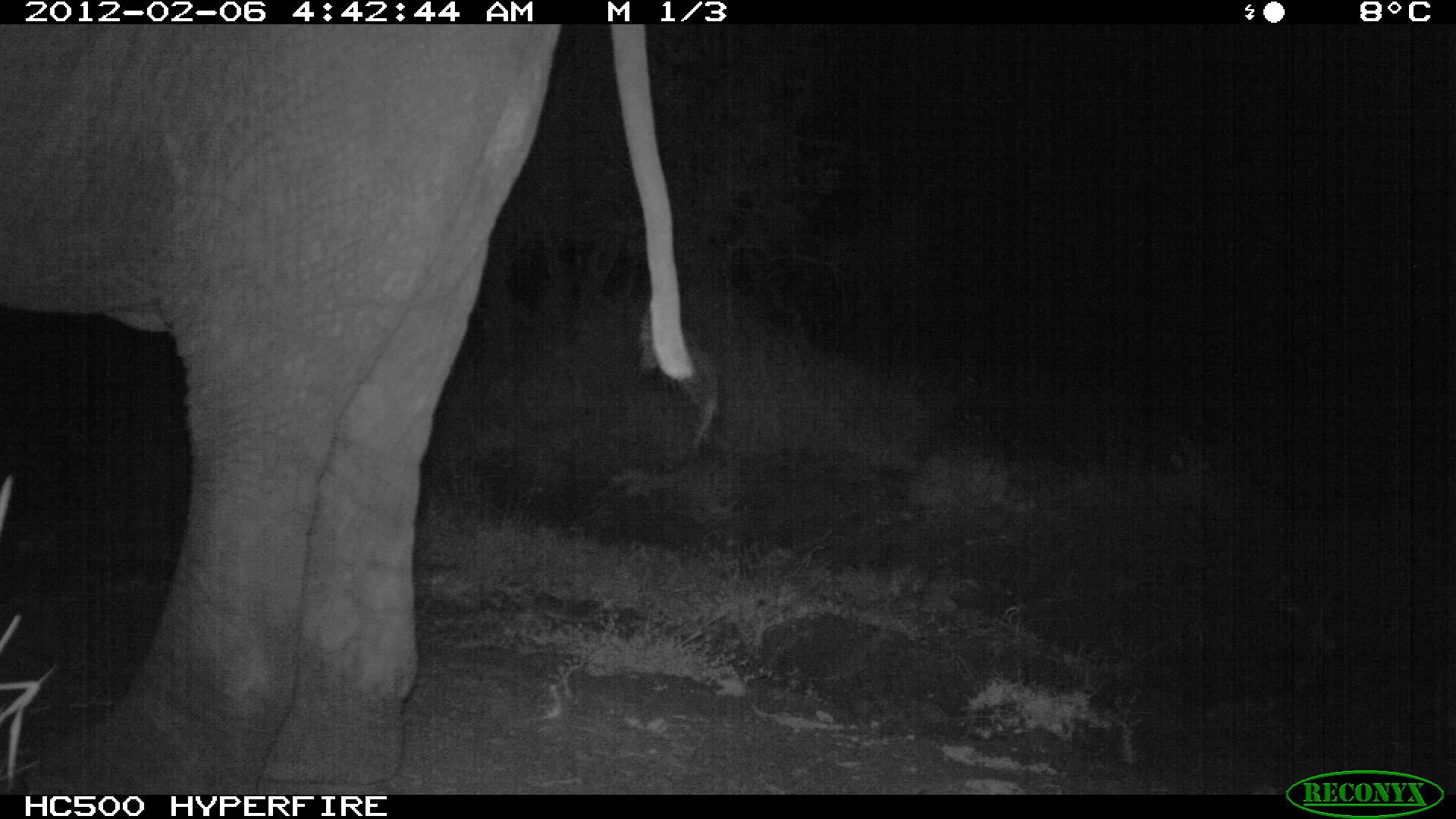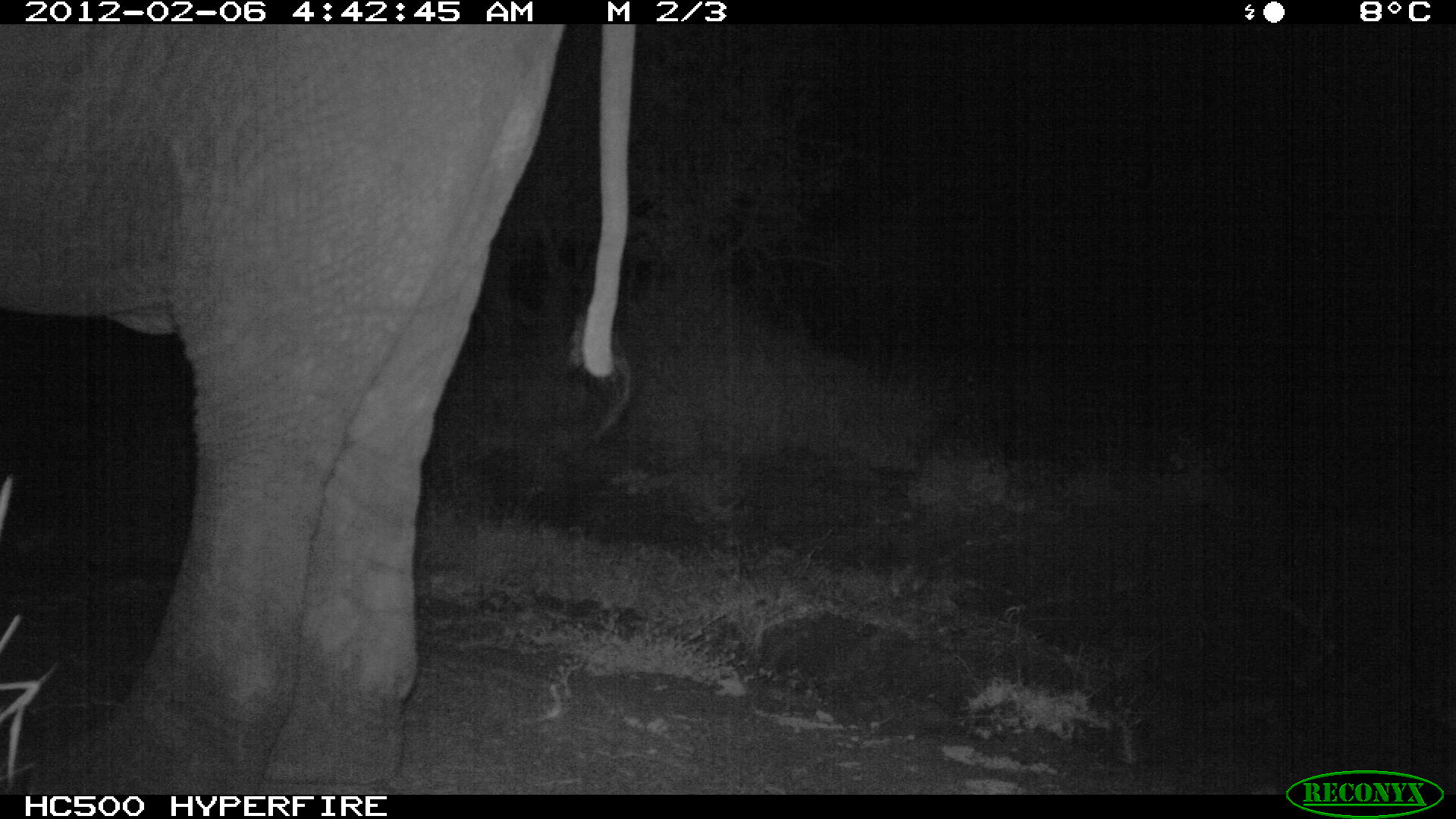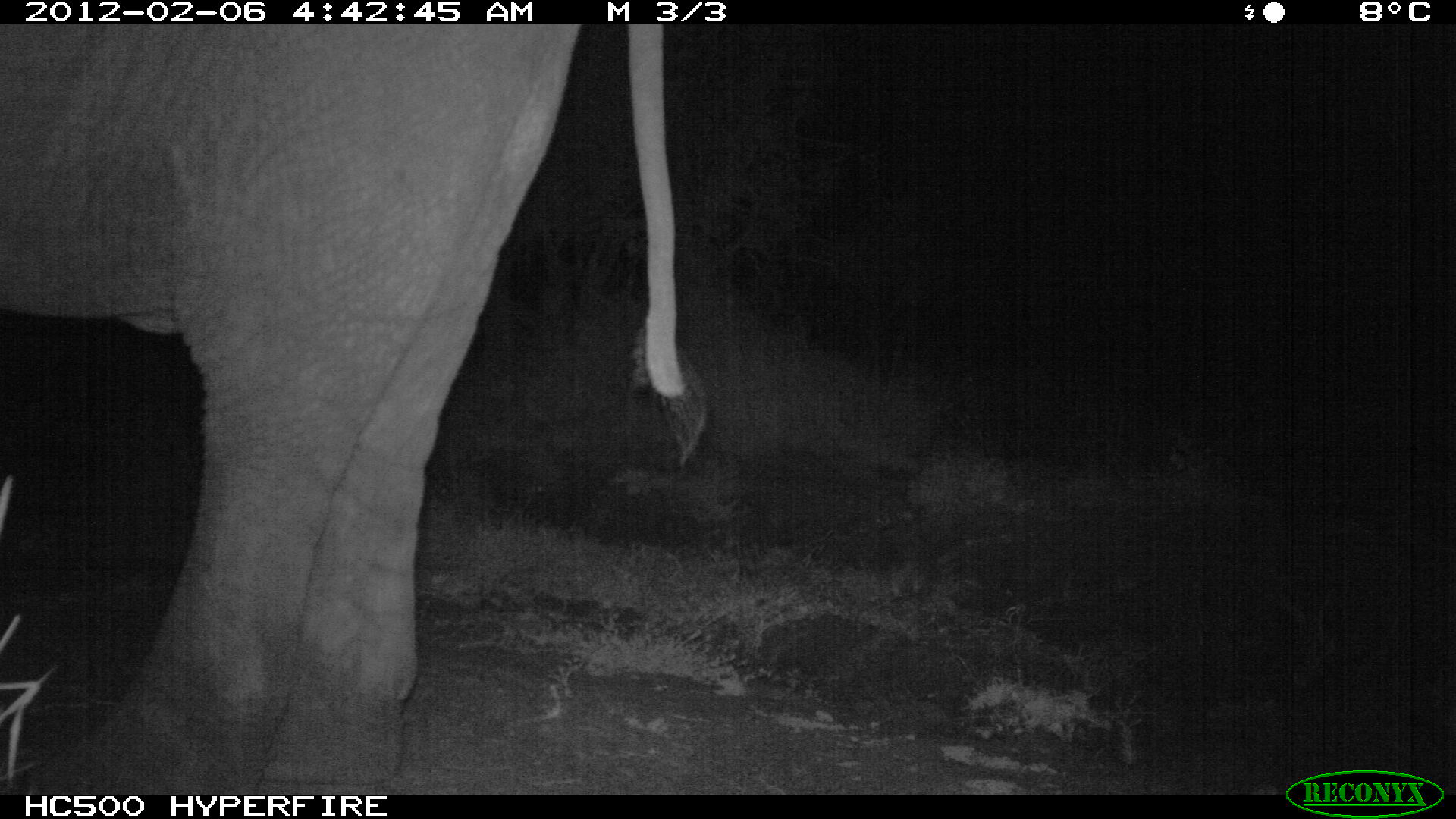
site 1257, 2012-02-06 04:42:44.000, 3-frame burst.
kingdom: Animalia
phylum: Chordata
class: Mammalia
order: Proboscidea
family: Elephantidae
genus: Loxodonta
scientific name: Loxodonta africana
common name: african bush elephant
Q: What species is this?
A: Loxodonta africana (african bush elephant).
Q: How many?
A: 1.